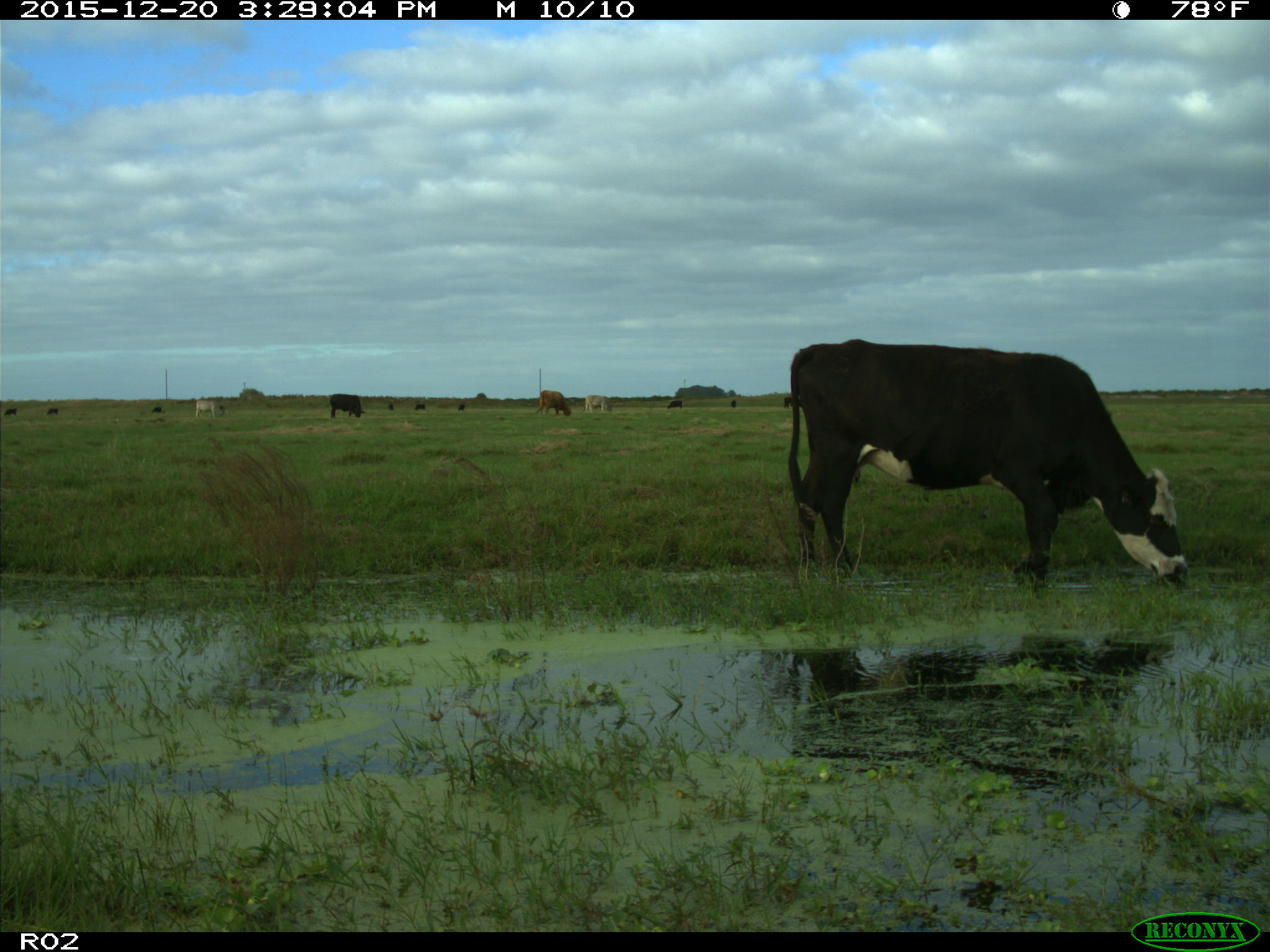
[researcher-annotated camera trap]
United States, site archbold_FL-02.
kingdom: Animalia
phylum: Chordata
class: Mammalia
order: Artiodactyla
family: Bovidae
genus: Bos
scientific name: Bos taurus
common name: domestic cow